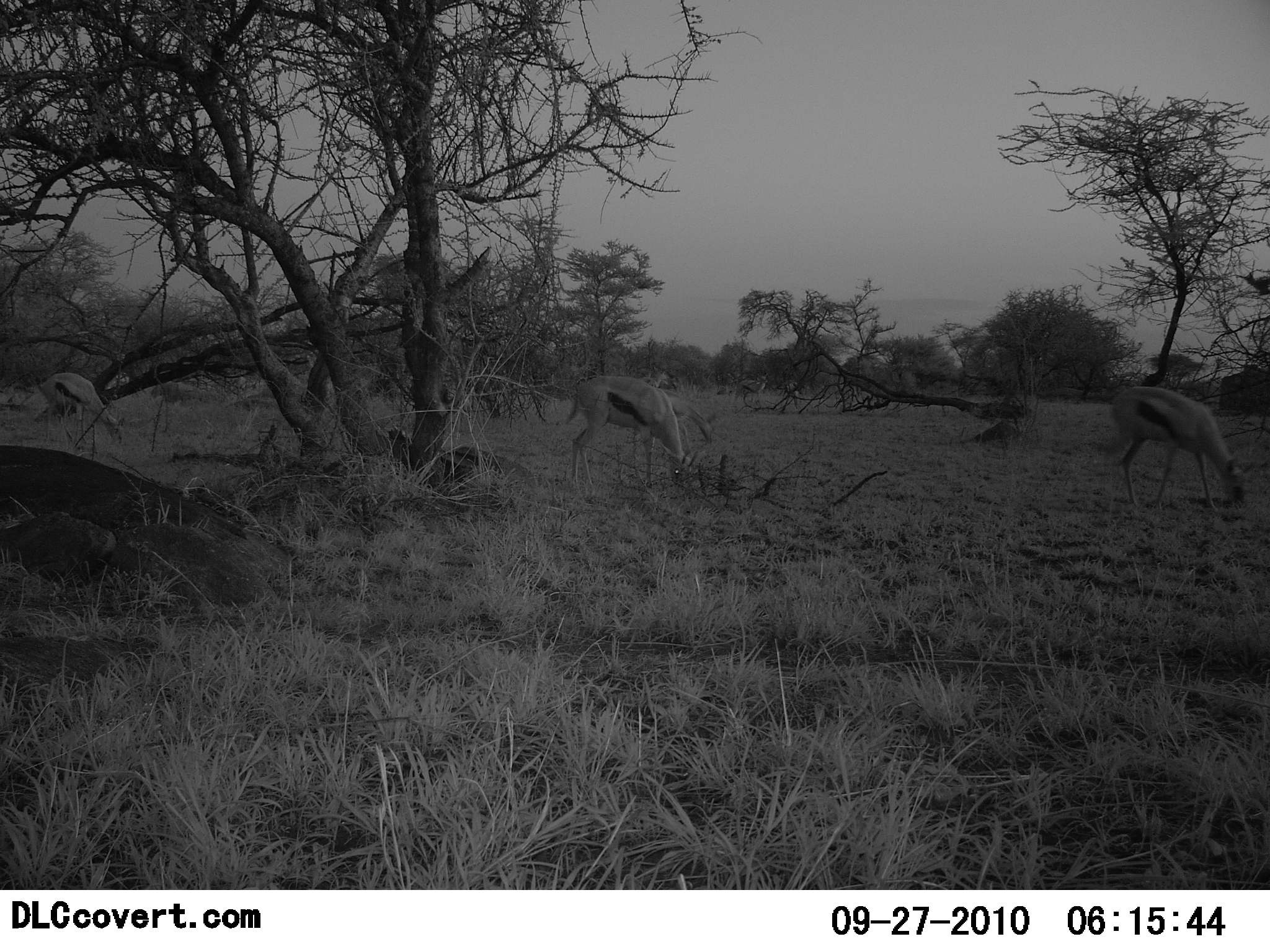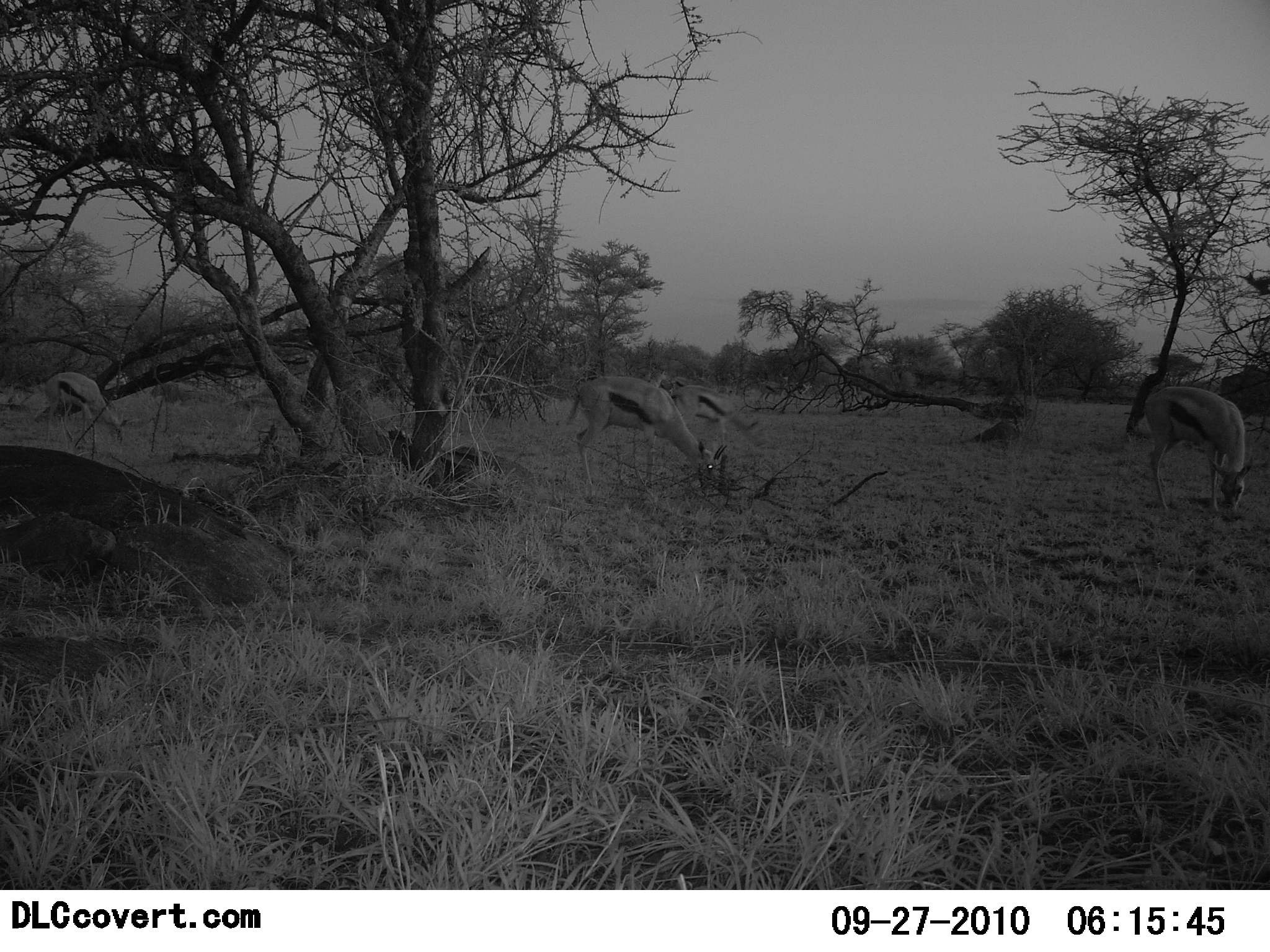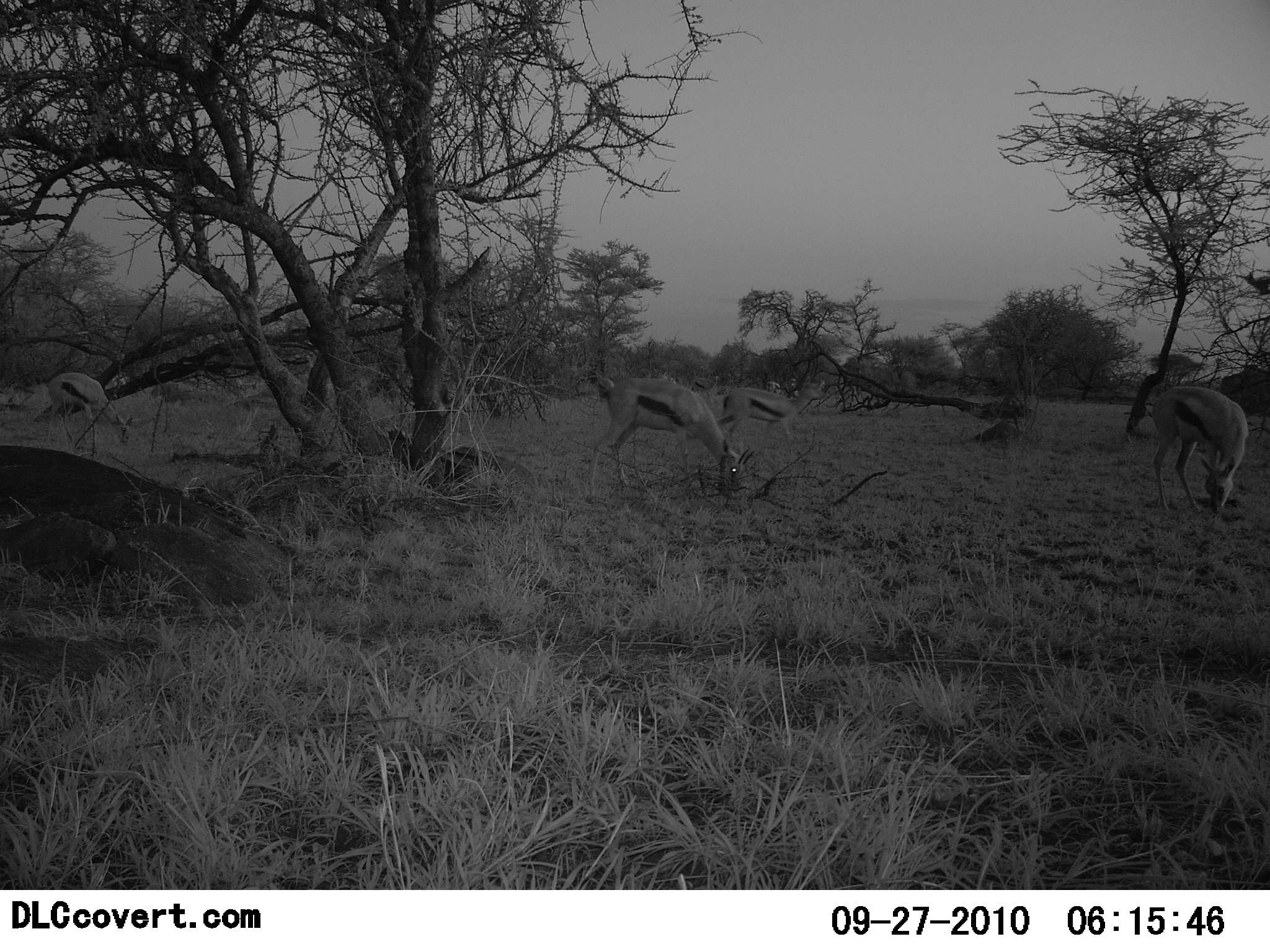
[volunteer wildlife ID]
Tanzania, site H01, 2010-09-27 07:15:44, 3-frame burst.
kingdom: Animalia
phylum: Chordata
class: Mammalia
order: Artiodactyla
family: Bovidae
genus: Eudorcas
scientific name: Eudorcas thomsonii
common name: thomson's gazelle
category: gazellethomsons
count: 6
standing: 35%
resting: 0%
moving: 20%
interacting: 0%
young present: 0%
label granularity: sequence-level